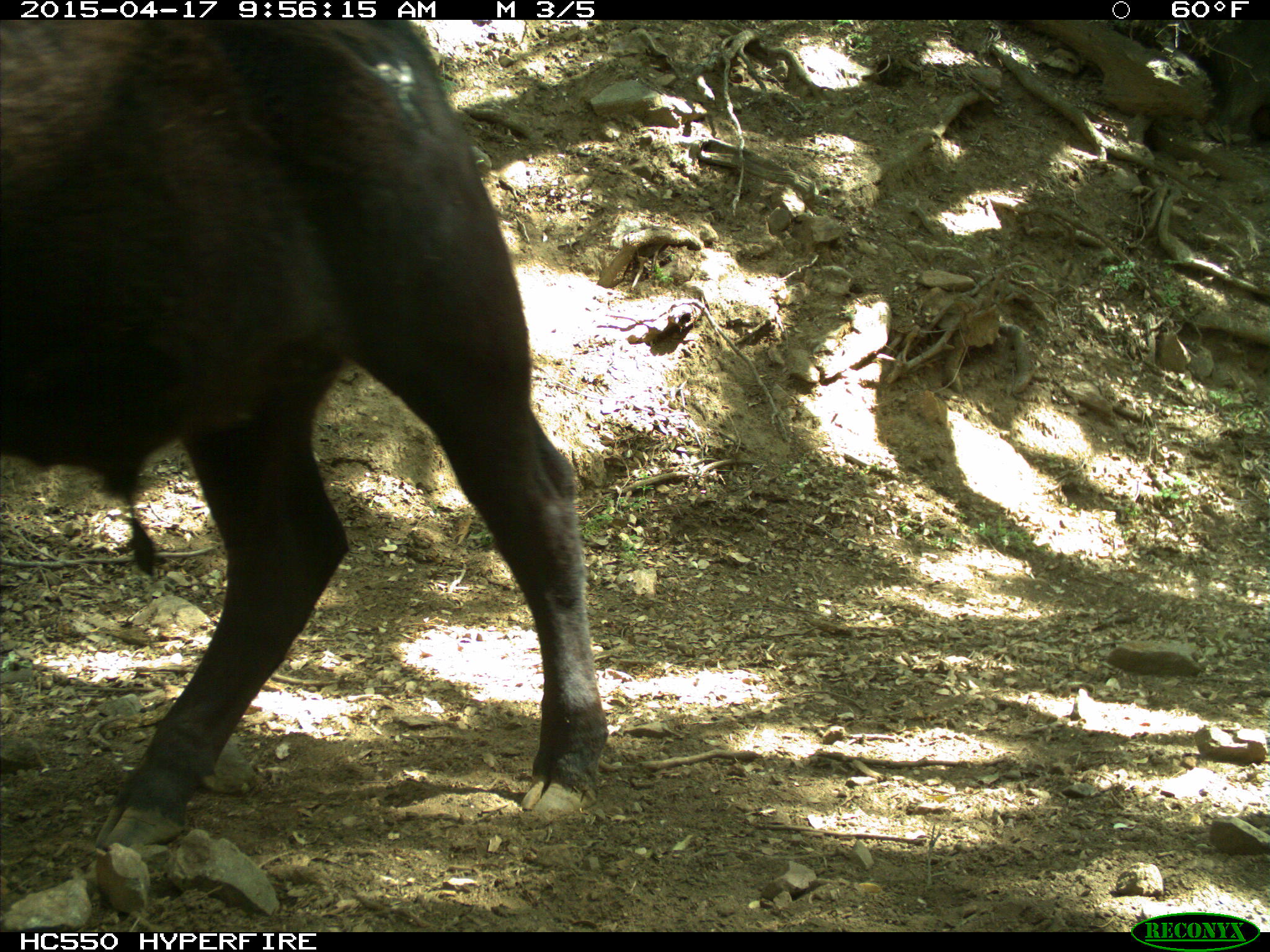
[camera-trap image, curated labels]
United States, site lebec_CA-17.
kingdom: Animalia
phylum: Chordata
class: Mammalia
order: Artiodactyla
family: Bovidae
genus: Bos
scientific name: Bos taurus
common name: domestic cow